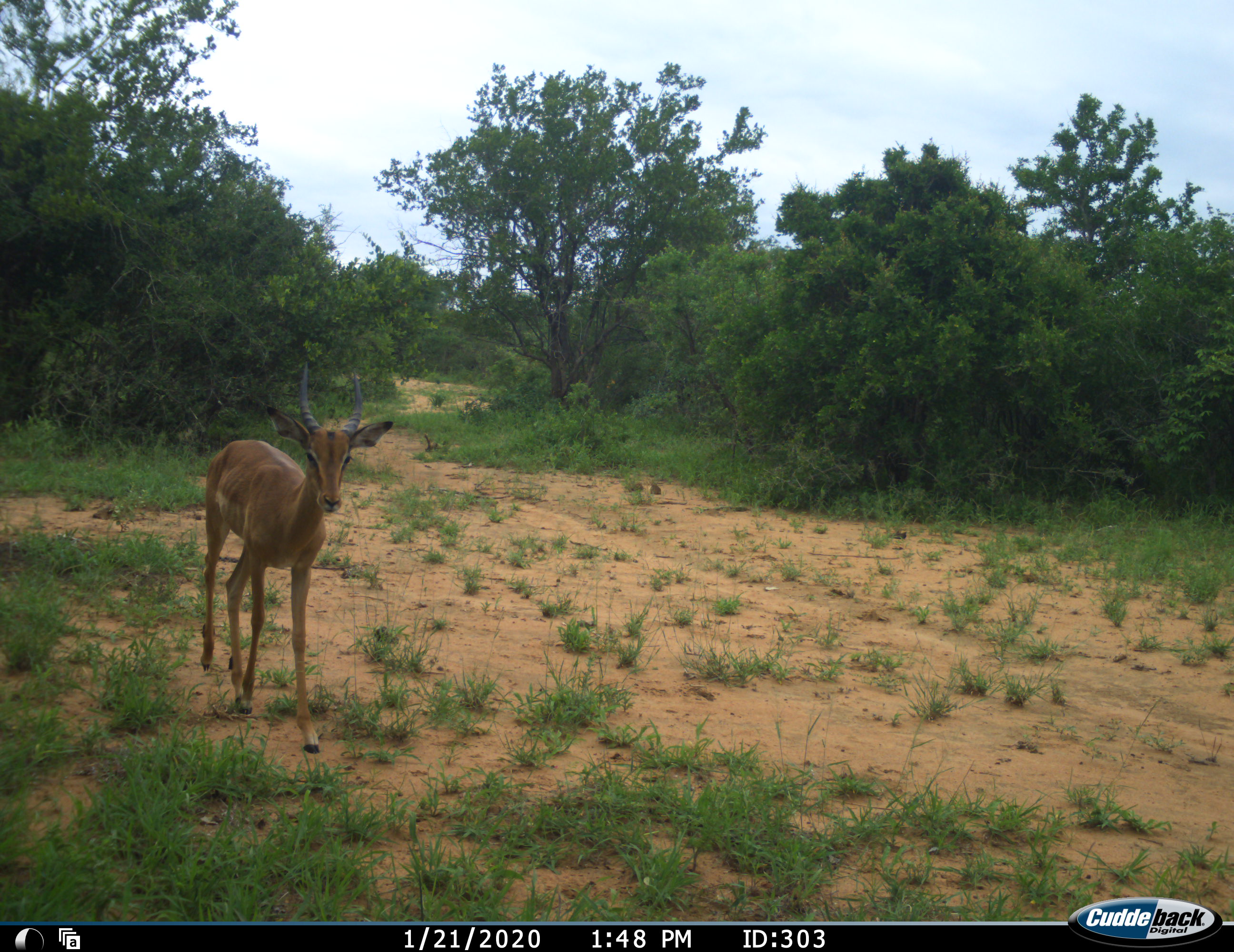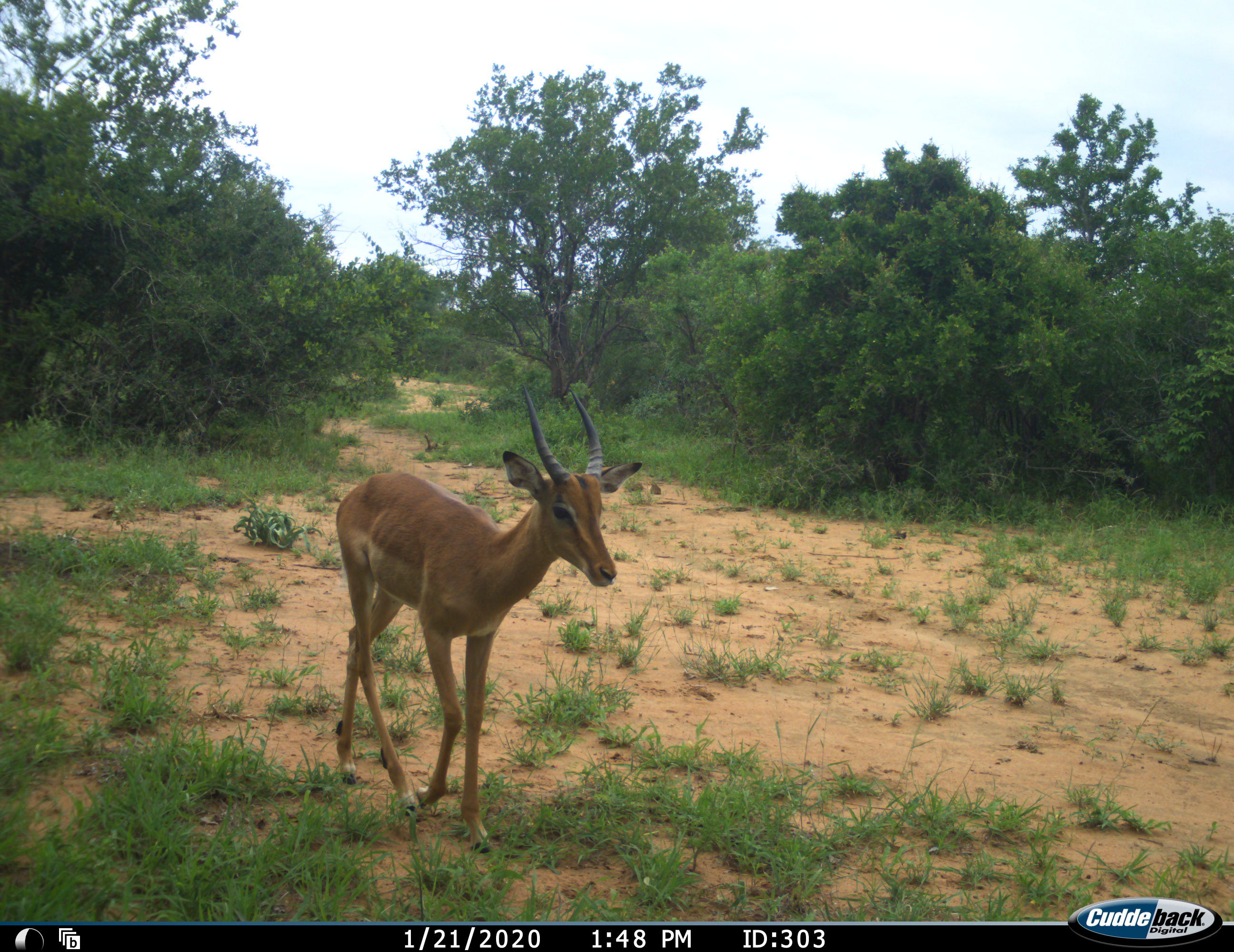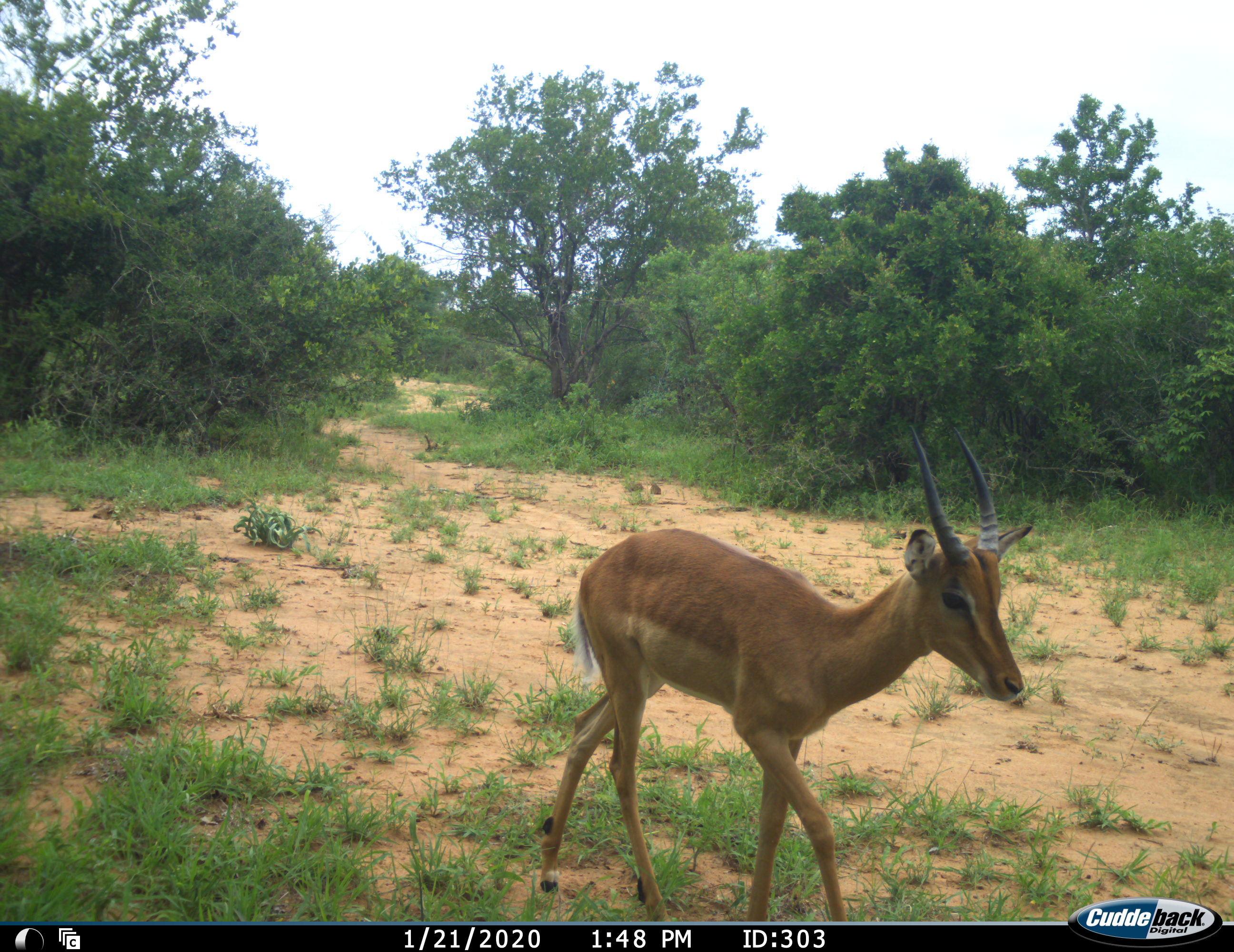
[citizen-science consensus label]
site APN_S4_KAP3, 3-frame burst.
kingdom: Animalia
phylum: Chordata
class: Mammalia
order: Artiodactyla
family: Bovidae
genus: Aepyceros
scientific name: Aepyceros melampus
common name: impala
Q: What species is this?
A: Impala (Aepyceros melampus).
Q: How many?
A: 1.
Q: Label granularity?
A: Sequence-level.